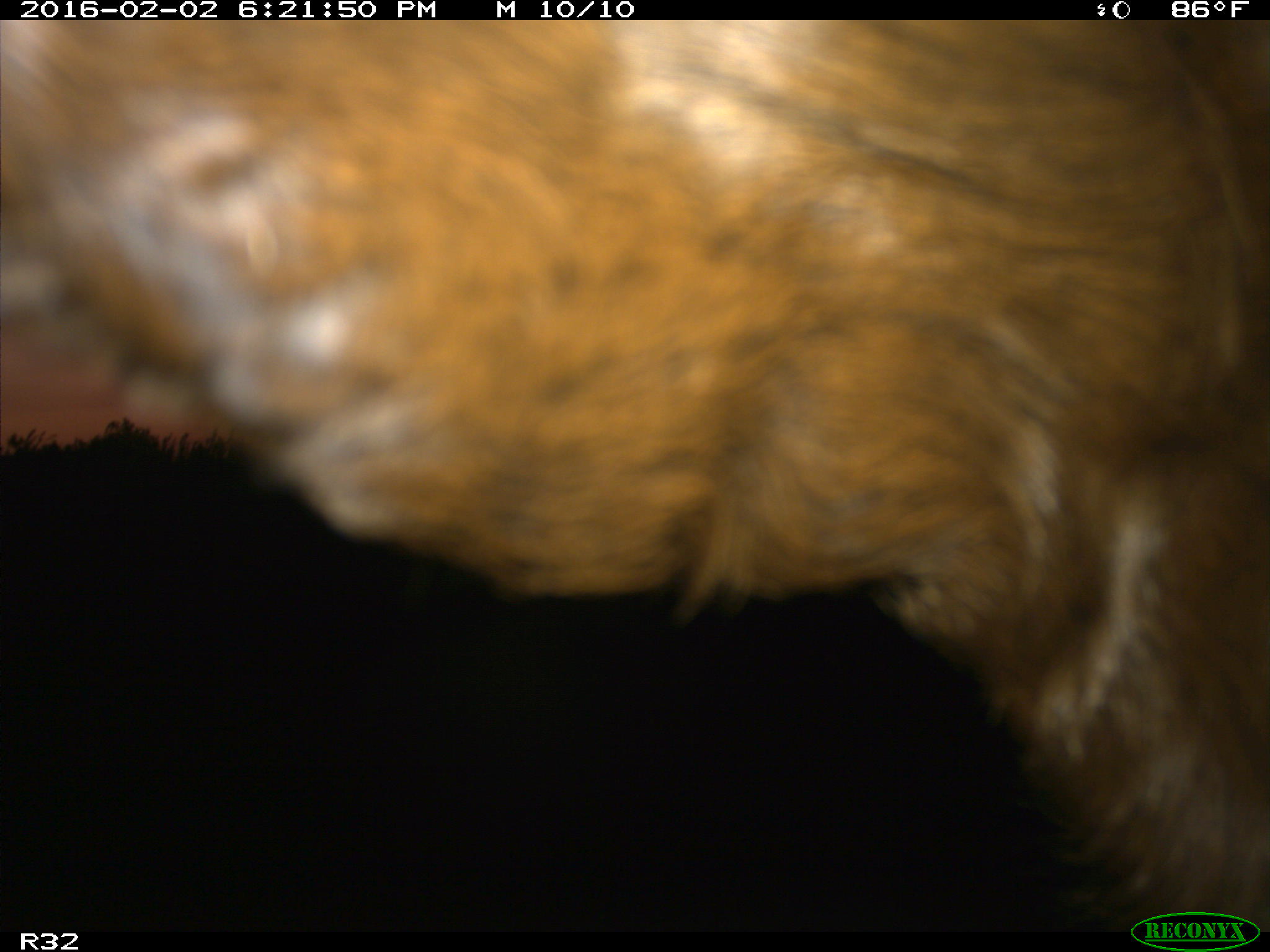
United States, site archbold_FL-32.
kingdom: Animalia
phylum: Chordata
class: Mammalia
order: Artiodactyla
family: Bovidae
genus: Bos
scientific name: Bos taurus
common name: domestic cow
Bos taurus (domestic cow).